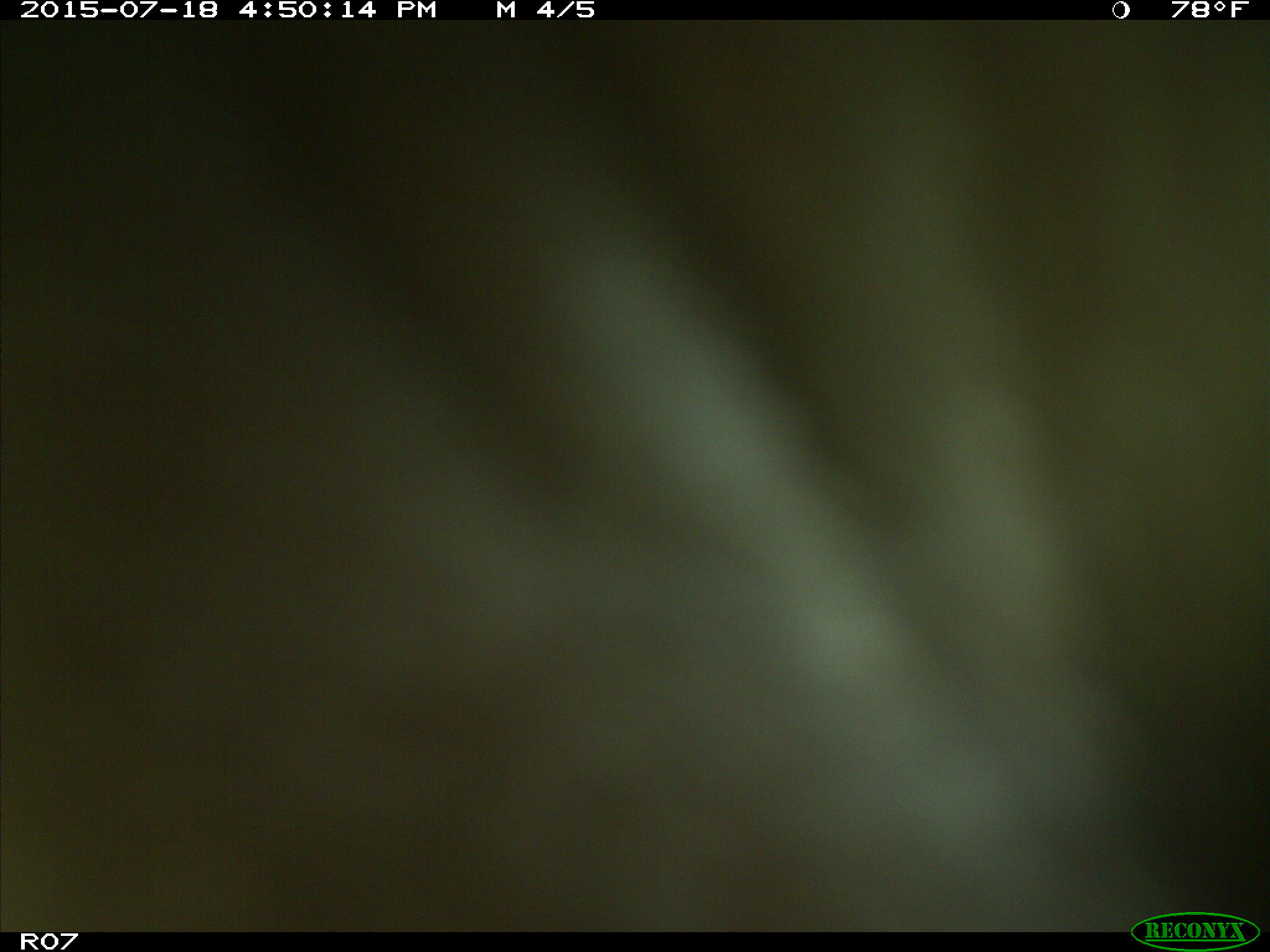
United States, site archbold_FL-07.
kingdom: Animalia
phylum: Chordata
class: Mammalia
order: Artiodactyla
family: Bovidae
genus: Bos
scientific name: Bos taurus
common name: domestic cow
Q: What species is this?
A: Bos taurus (domestic cow).